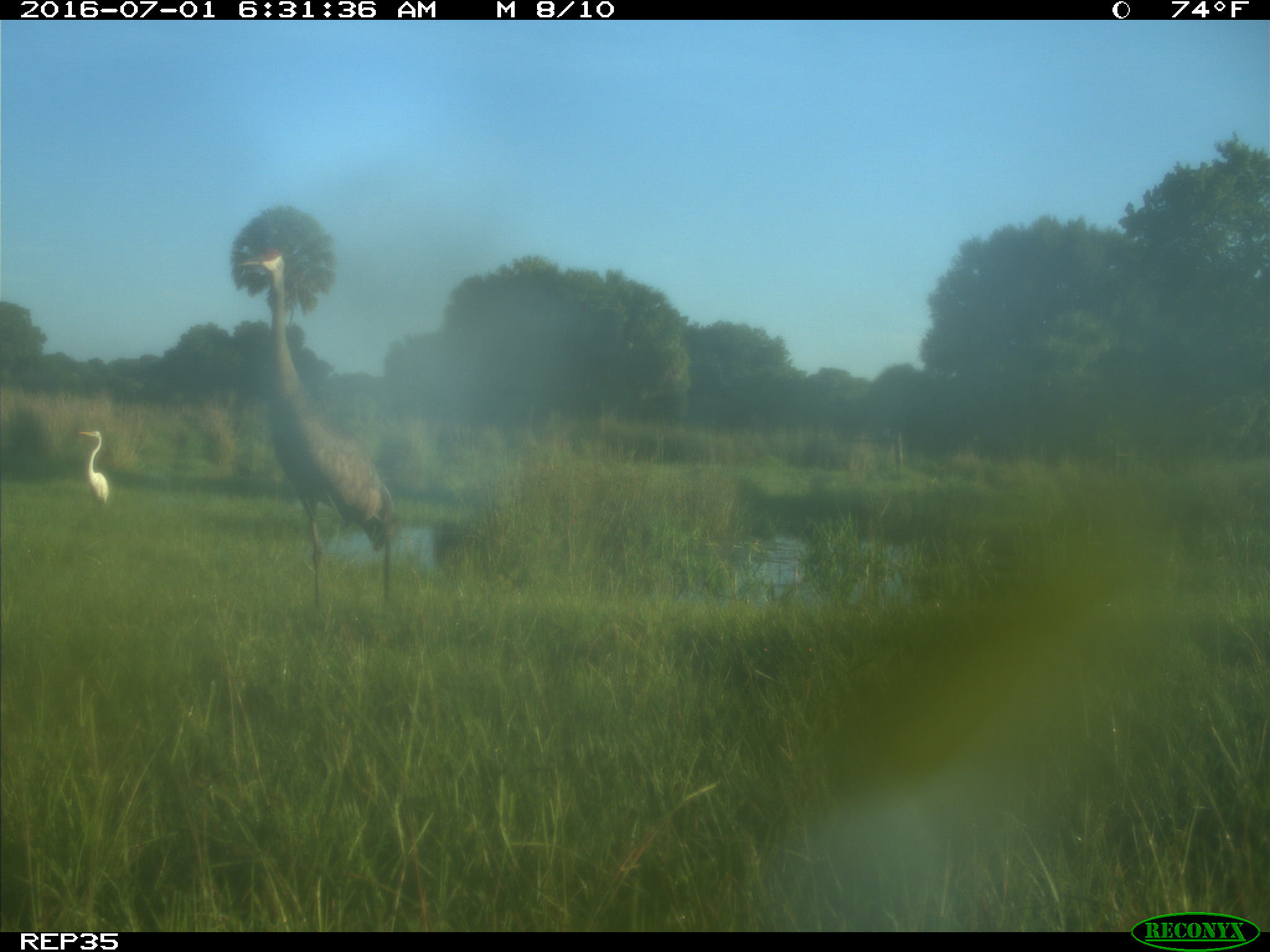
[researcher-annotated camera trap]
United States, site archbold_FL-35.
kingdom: Animalia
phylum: Chordata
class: Aves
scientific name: Aves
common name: birds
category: unidentified bird